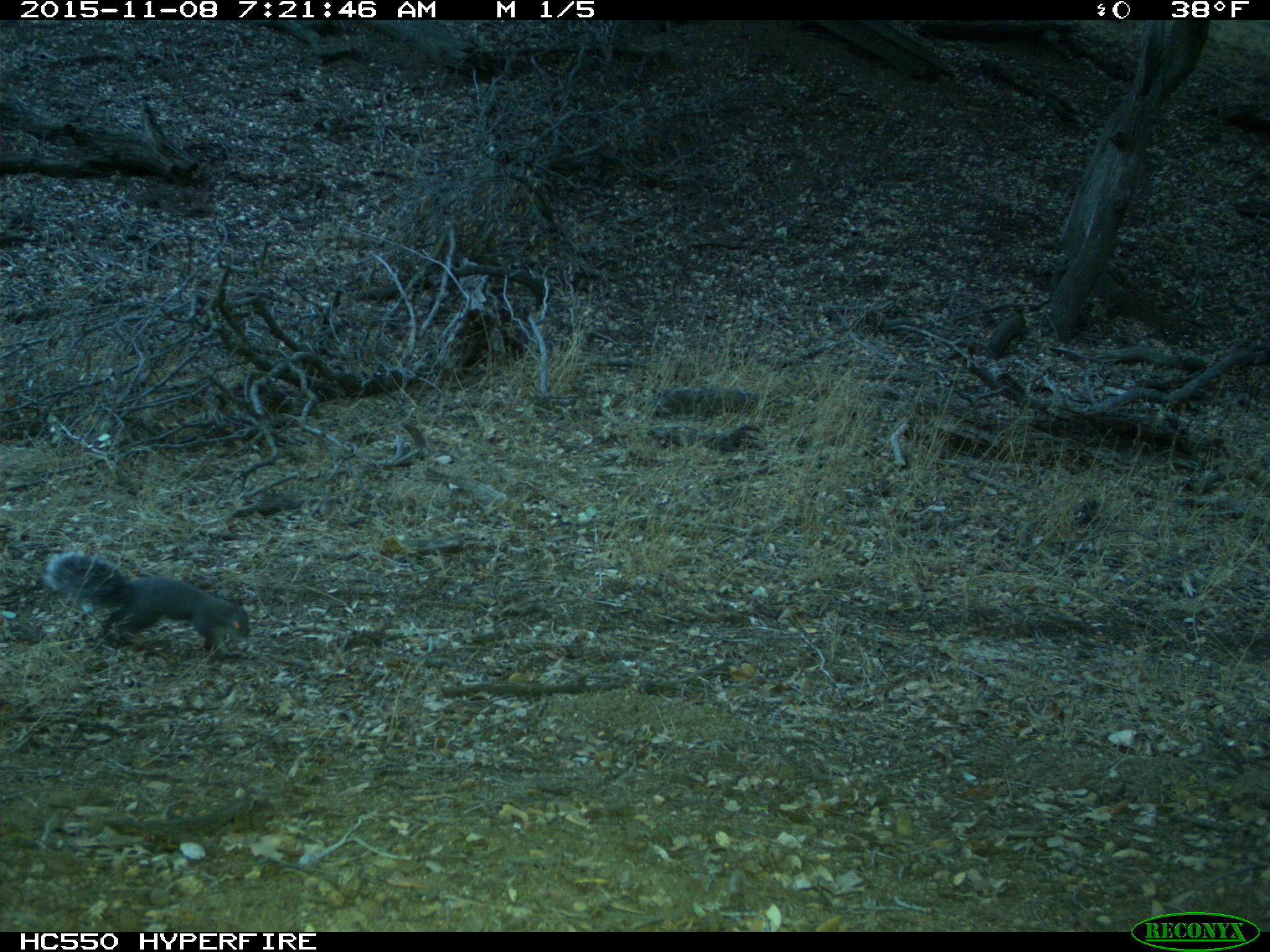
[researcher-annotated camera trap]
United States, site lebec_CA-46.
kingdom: Animalia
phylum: Chordata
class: Mammalia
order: Rodentia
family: Sciuridae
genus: Sciurus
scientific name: Sciurus carolinensis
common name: eastern gray squirrel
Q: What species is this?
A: Sciurus carolinensis (eastern gray squirrel).